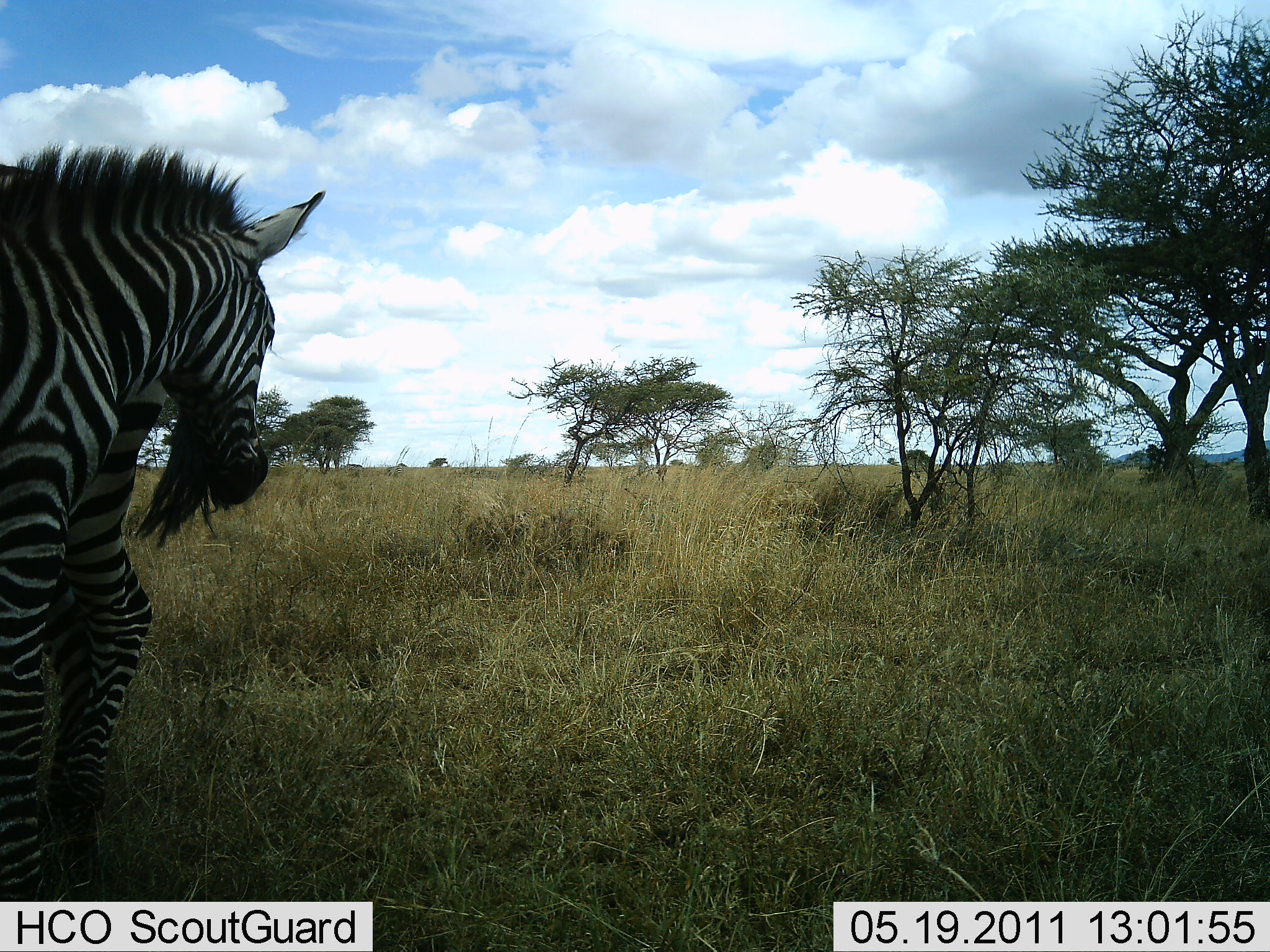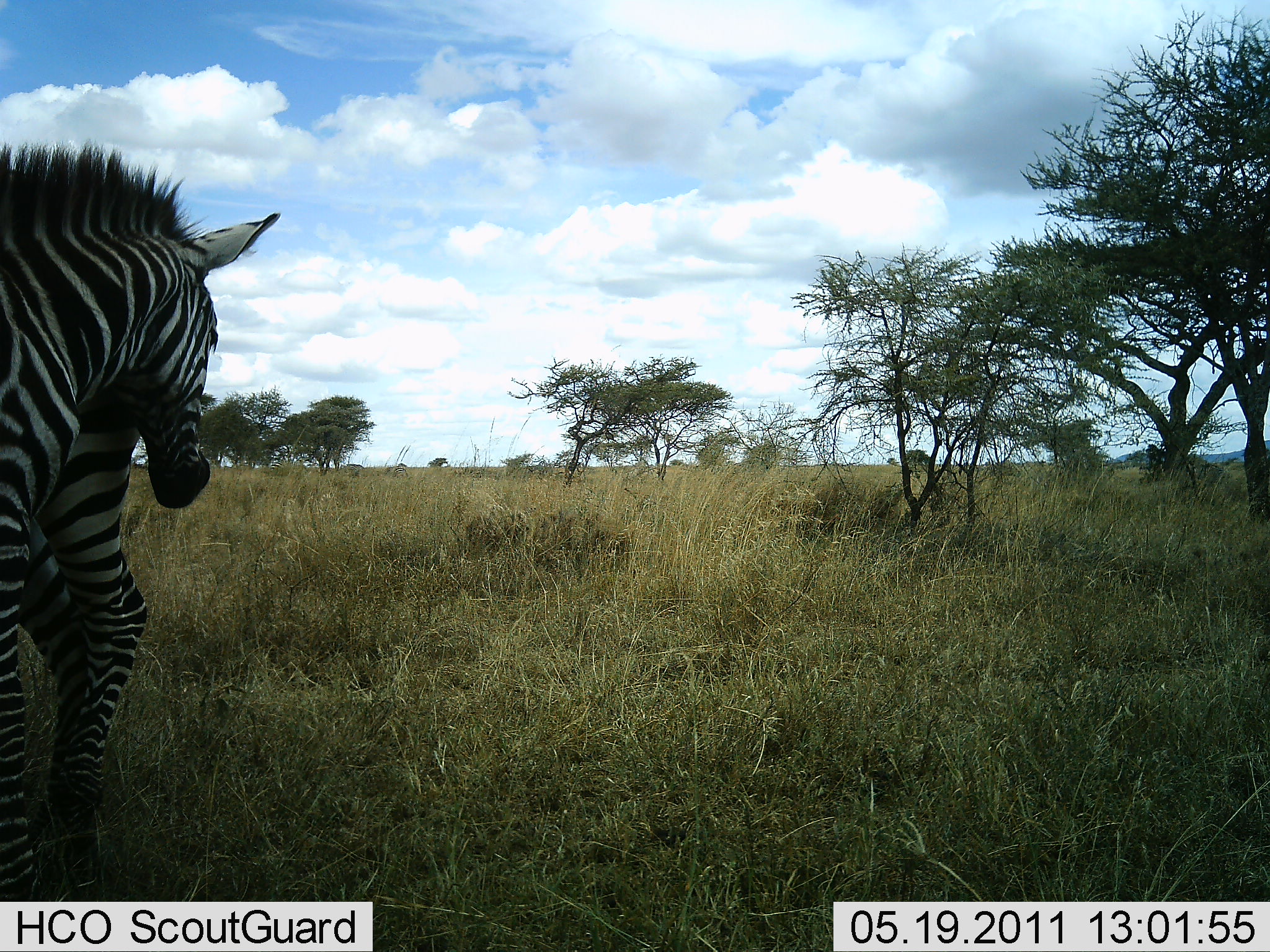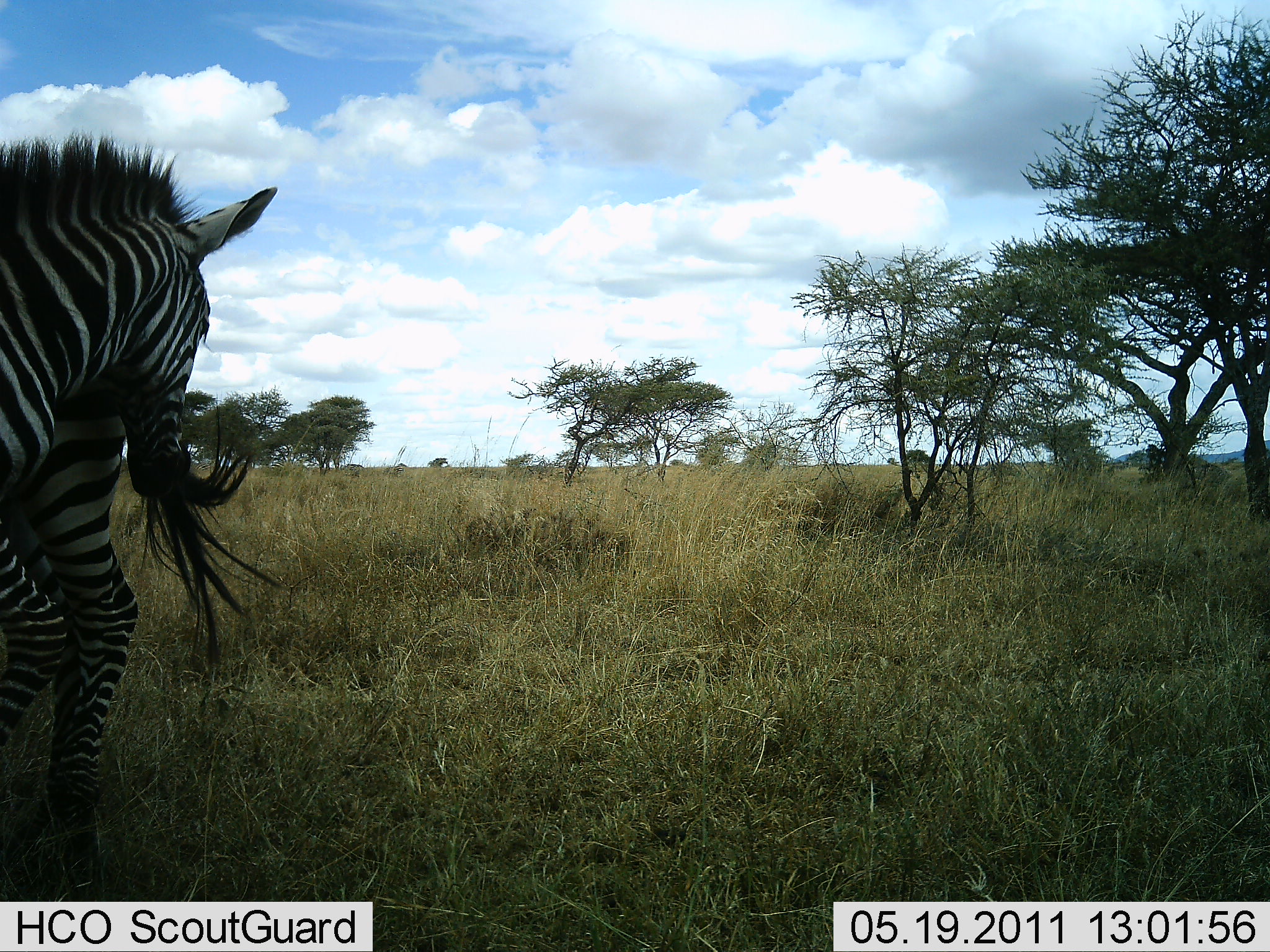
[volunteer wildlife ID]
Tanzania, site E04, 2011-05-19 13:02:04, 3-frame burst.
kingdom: Animalia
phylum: Chordata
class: Mammalia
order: Perissodactyla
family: Equidae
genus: Equus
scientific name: Equus quagga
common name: plains zebra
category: zebra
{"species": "zebra (plains zebra) (Equus quagga)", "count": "2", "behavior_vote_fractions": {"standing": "100%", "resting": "0%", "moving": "0%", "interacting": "30%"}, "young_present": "0%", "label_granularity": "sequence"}